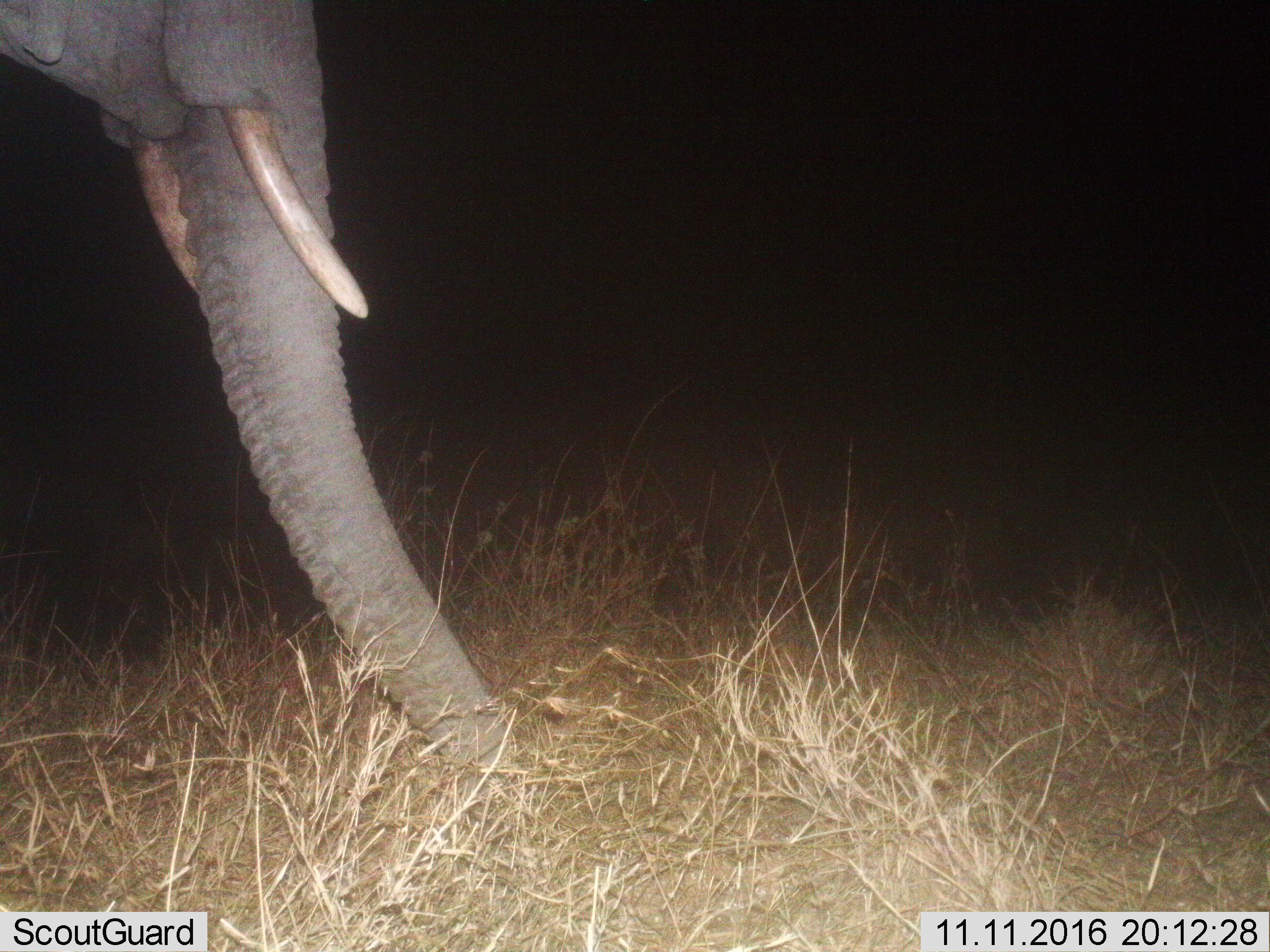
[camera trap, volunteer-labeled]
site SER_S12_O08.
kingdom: Animalia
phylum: Chordata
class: Mammalia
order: Proboscidea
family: Elephantidae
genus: Loxodonta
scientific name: Loxodonta africana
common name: african bush elephant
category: elephant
Elephant (african bush elephant) (Loxodonta africana), count 1. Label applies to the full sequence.